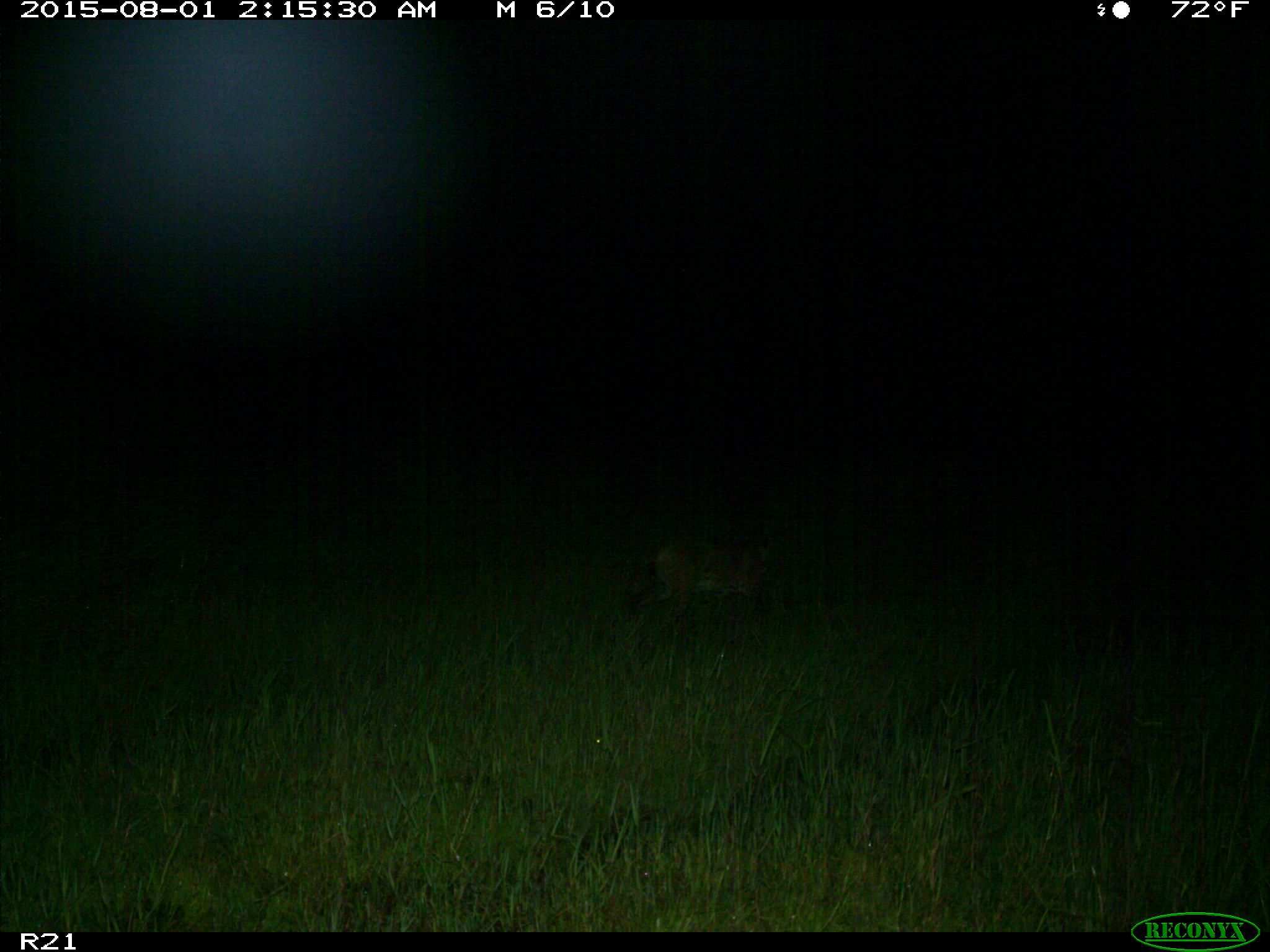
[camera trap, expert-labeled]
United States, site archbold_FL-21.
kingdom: Animalia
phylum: Chordata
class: Mammalia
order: Carnivora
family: Felidae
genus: Lynx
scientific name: Lynx rufus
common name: bobcat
Lynx rufus (bobcat).